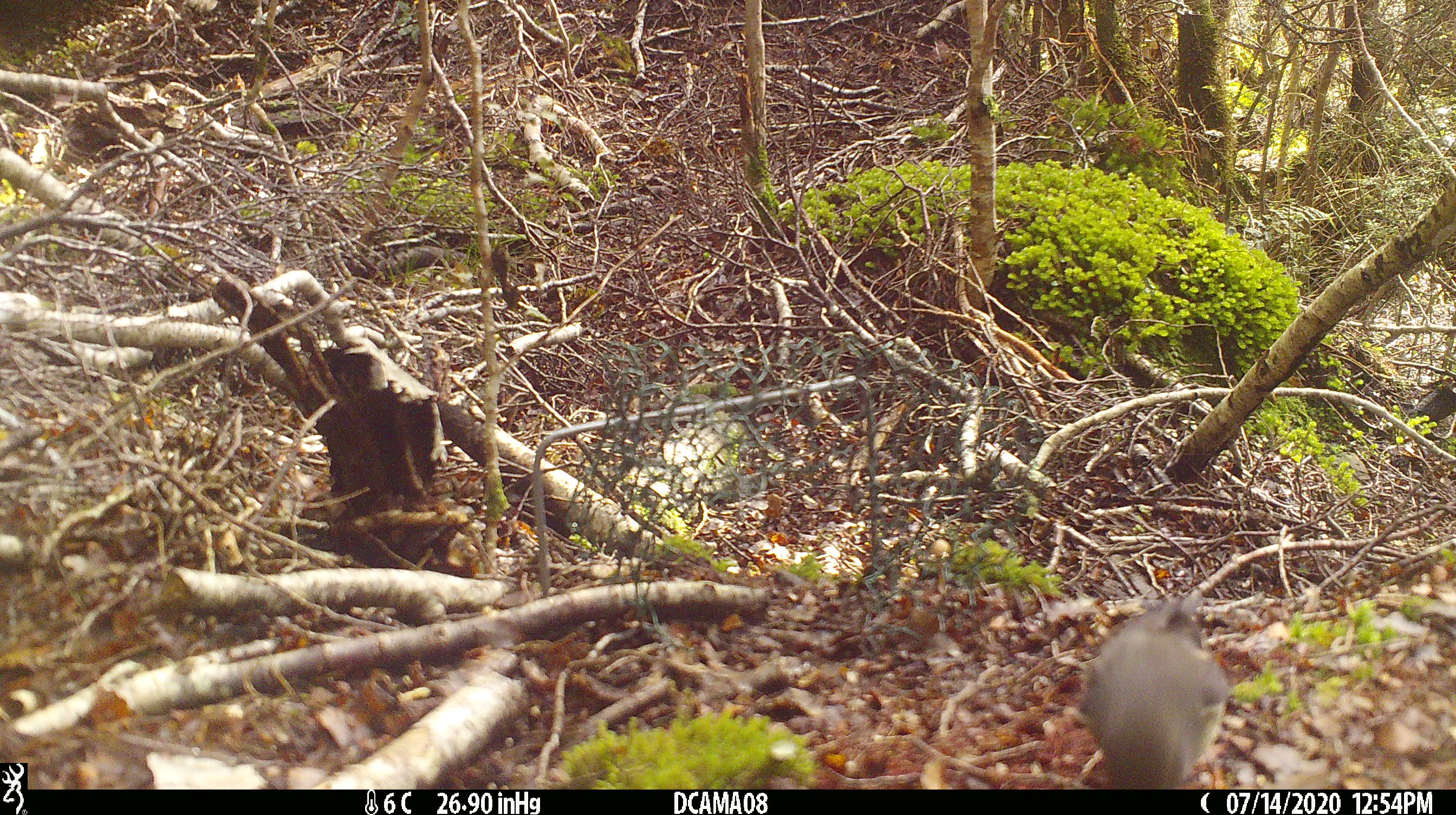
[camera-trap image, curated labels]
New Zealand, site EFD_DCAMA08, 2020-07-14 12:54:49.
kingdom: Animalia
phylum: Chordata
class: Aves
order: Passeriformes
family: Petroicidae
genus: Petroica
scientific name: Petroica australis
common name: new zealand robin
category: robin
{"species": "robin (new zealand robin) (Petroica australis)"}